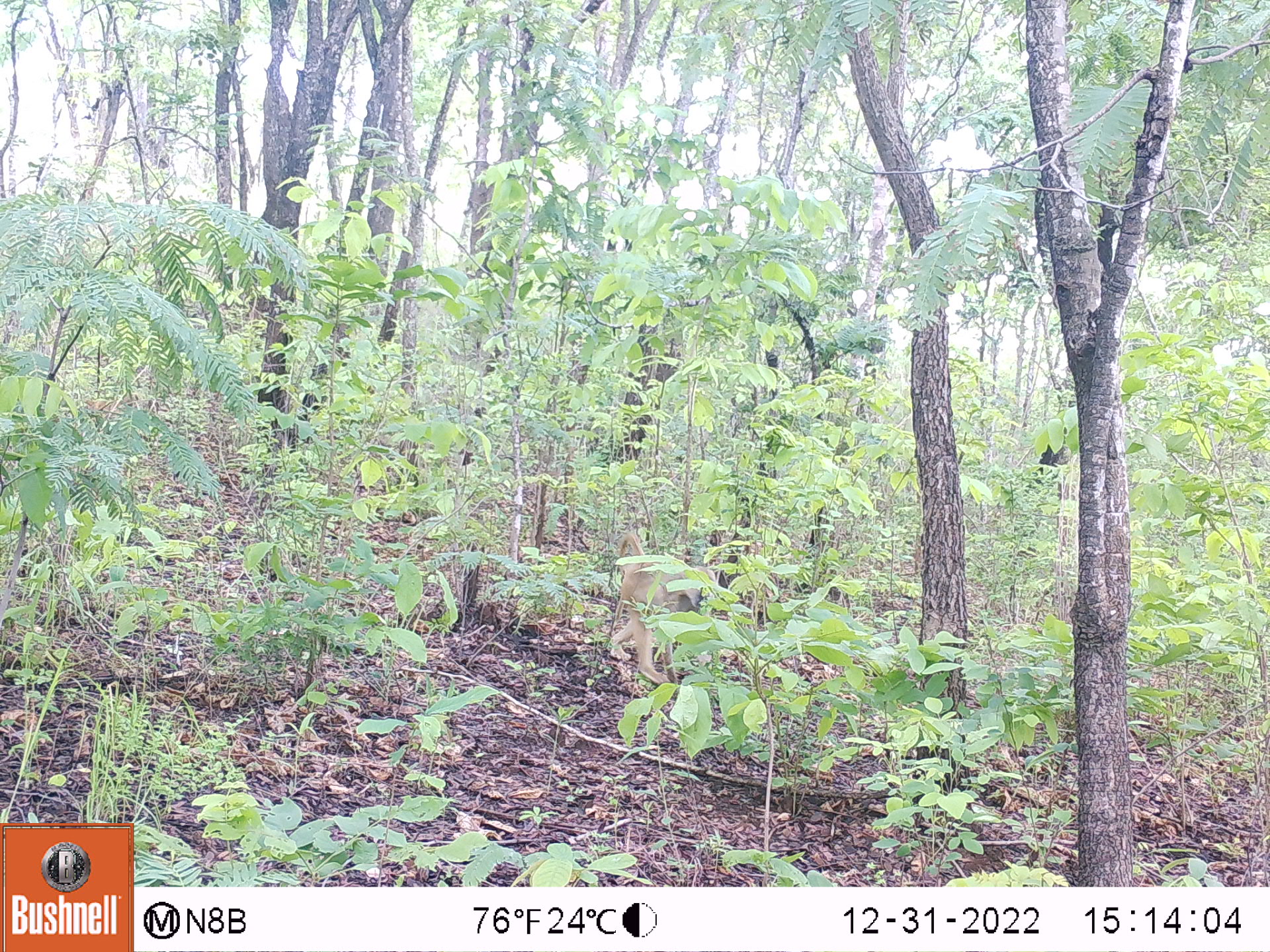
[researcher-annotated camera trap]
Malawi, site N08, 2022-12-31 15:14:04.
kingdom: Animalia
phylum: Chordata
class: Mammalia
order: Primates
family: Cercopithecidae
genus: Papio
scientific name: Papio cynocephalus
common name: yellow baboon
Yellow baboon (Papio cynocephalus), count 1.